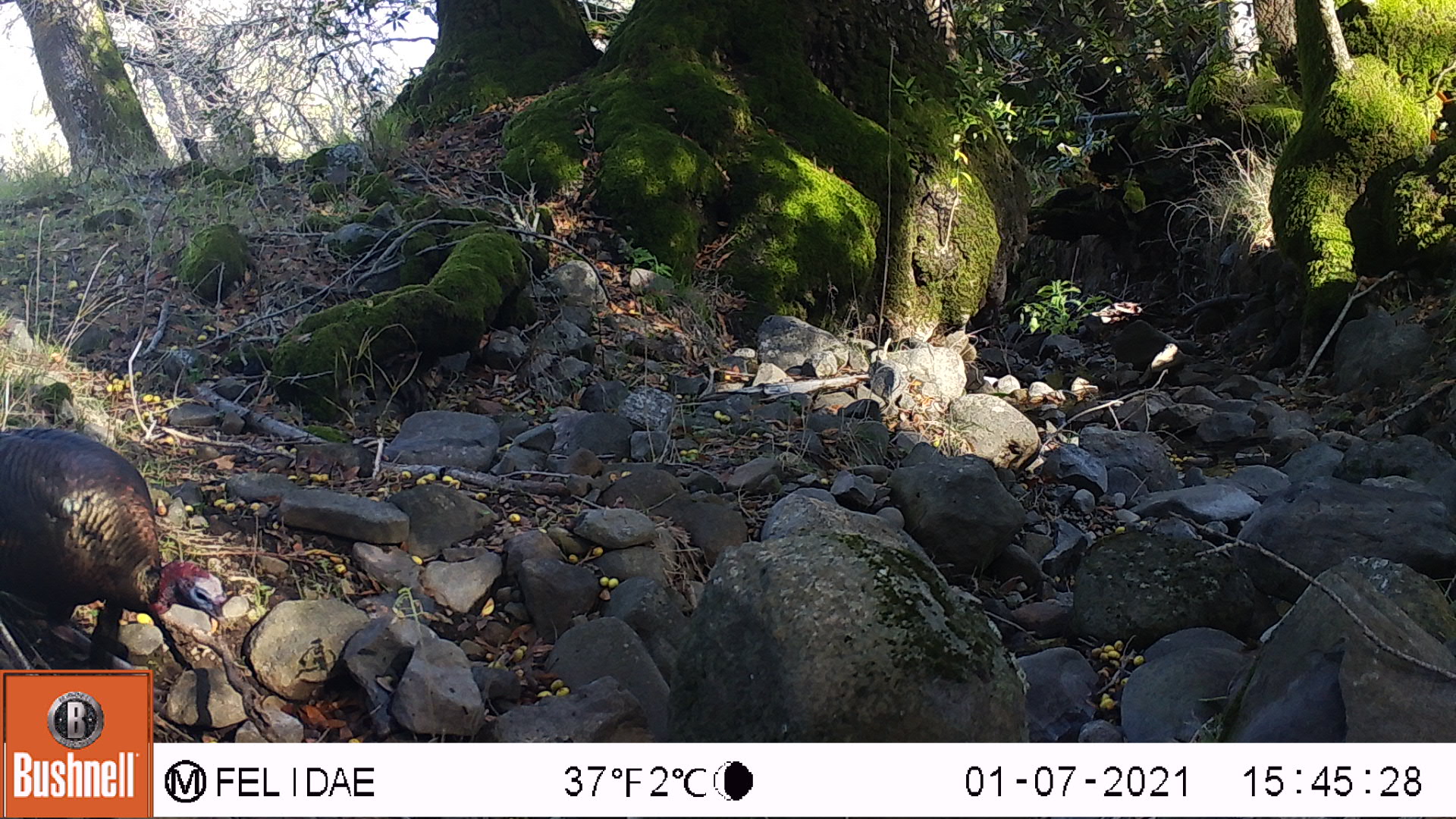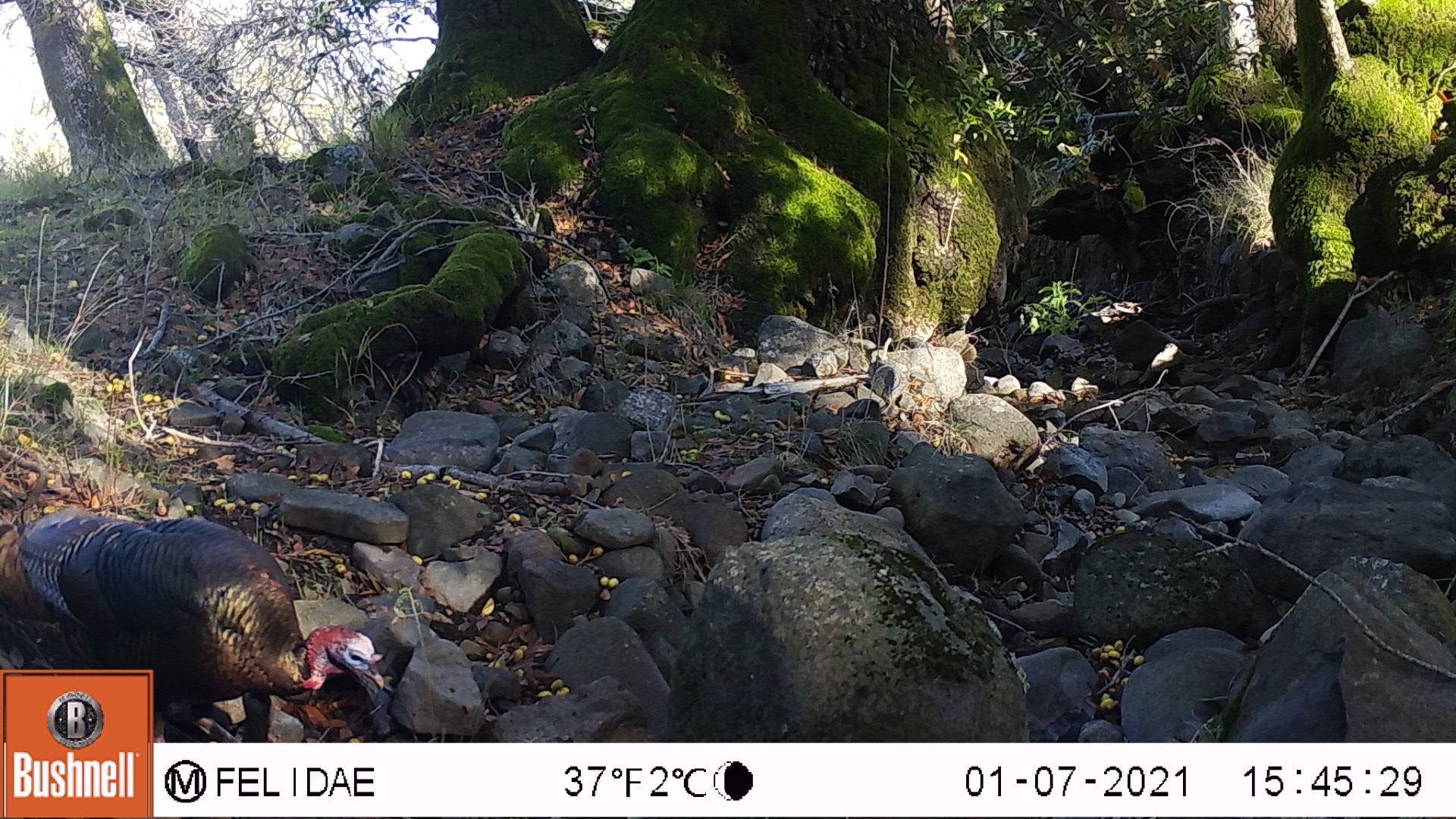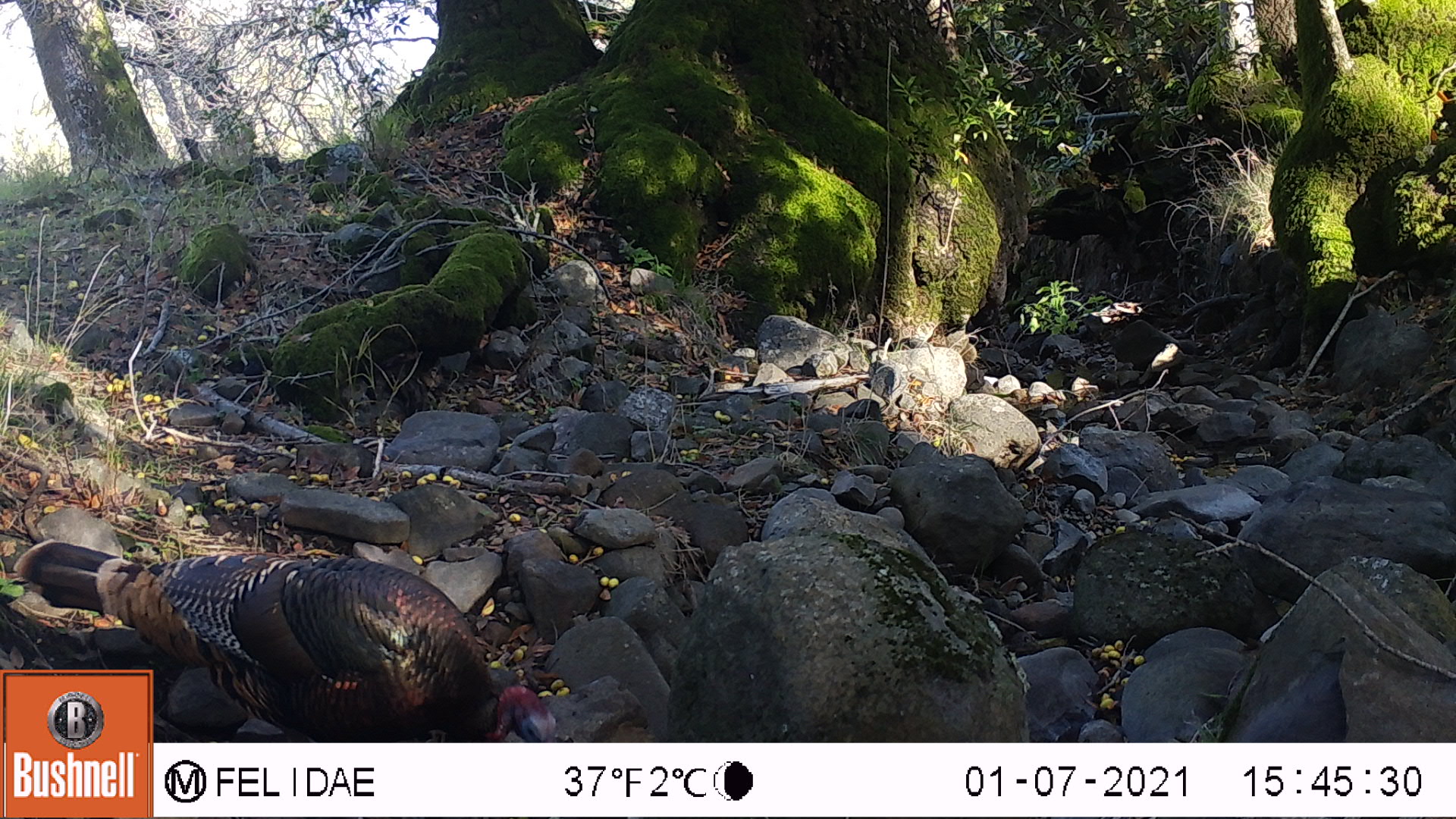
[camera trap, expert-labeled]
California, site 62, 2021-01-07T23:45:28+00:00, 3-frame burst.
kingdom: Animalia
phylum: Chordata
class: Aves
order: Galliformes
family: Phasianidae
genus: Meleagris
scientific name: Meleagris gallopavo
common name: turkey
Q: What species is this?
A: Turkey (Meleagris gallopavo).